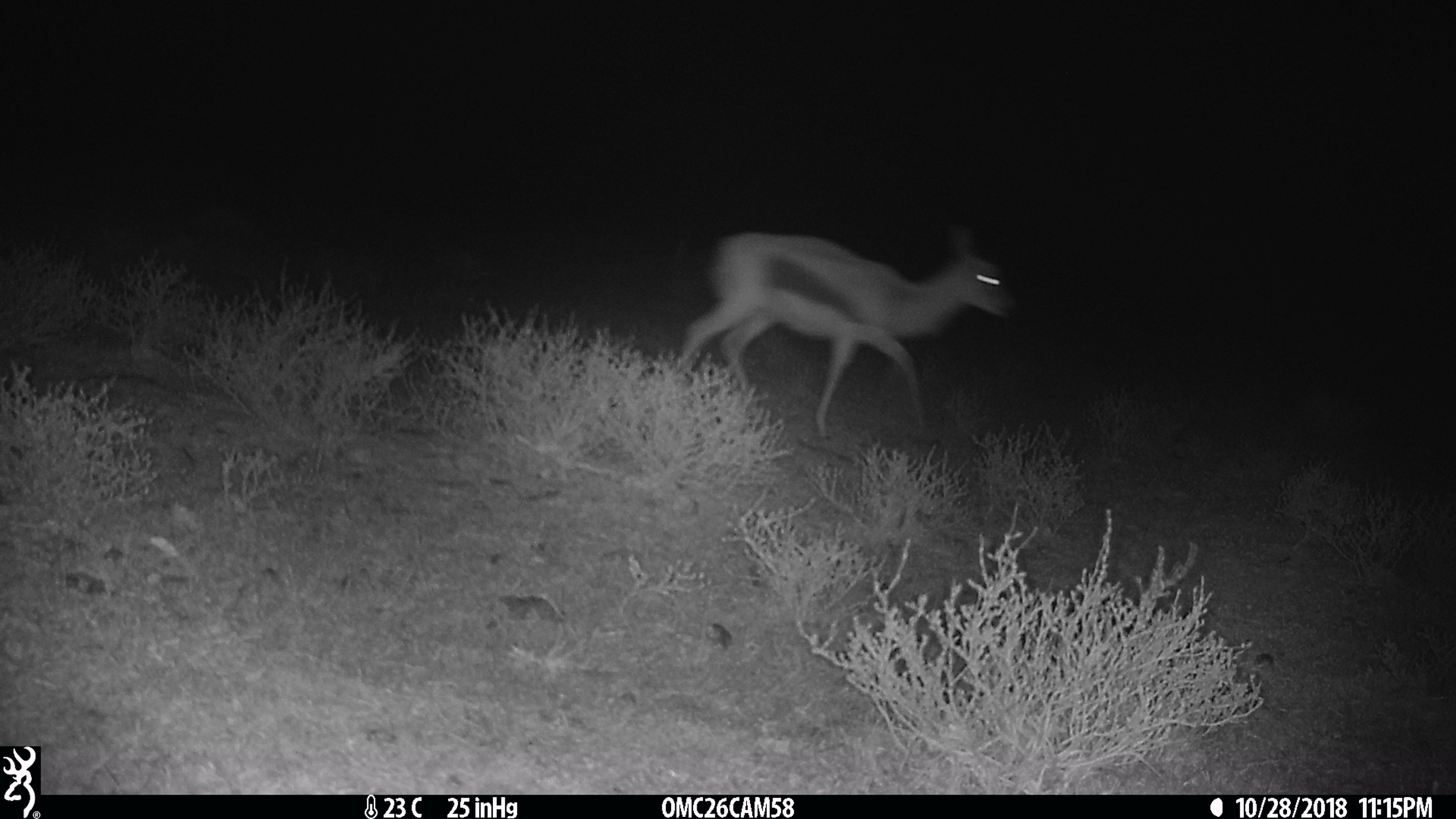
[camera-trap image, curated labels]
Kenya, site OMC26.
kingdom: Animalia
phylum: Chordata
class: Mammalia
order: Artiodactyla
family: Bovidae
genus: Eudorcas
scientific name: Eudorcas thomsonii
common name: thomon's gazelle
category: gazelle thomsons